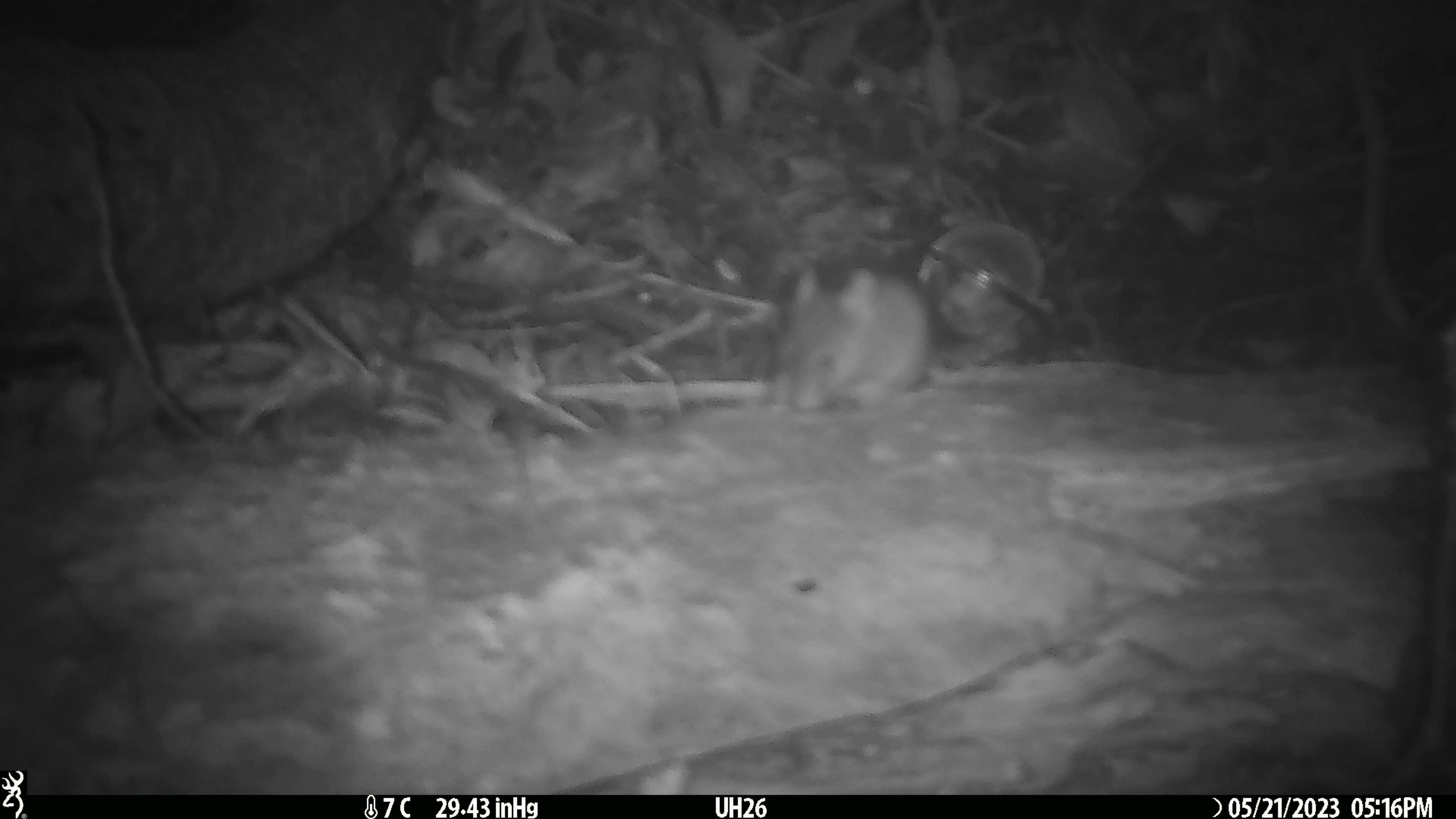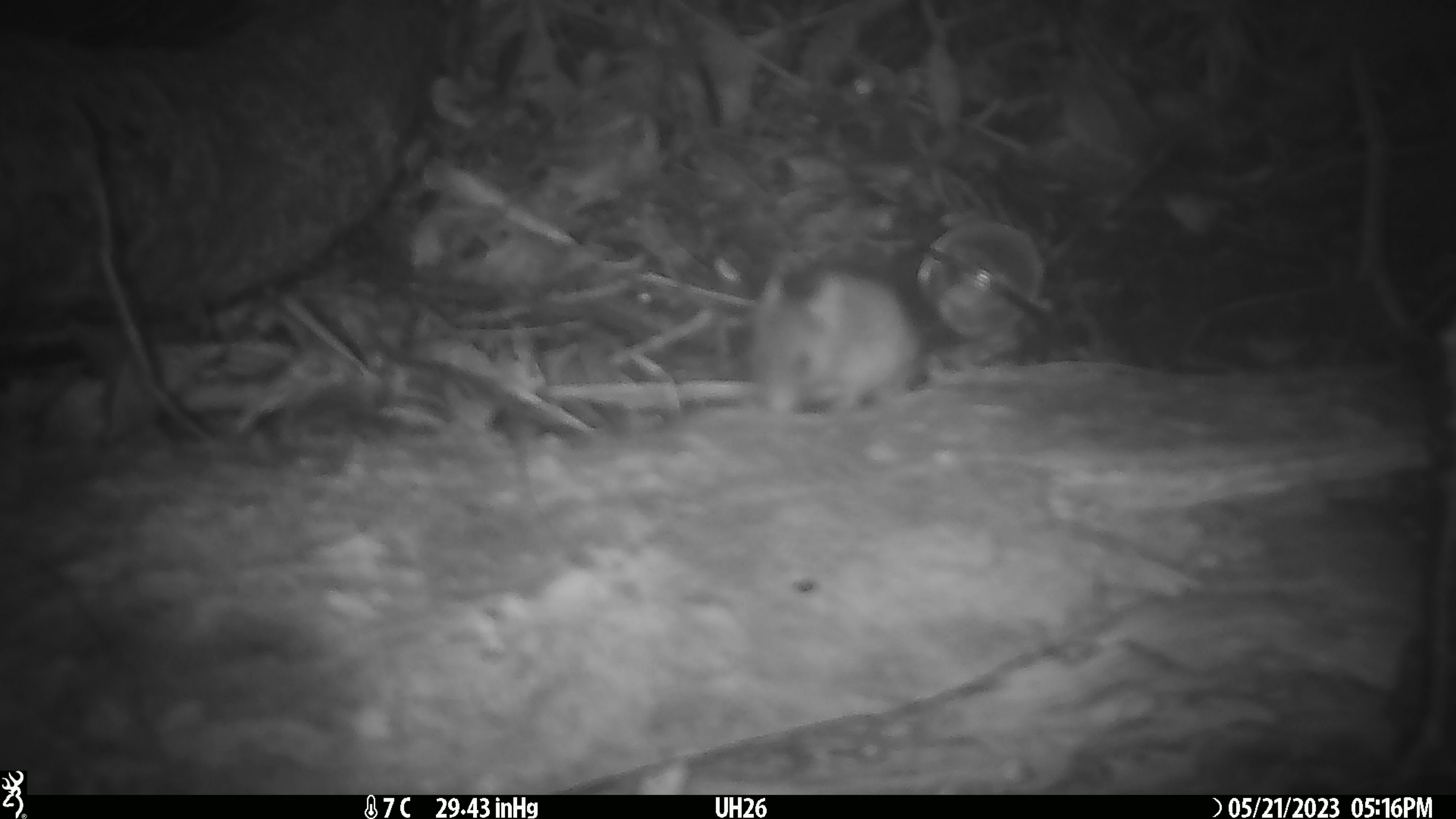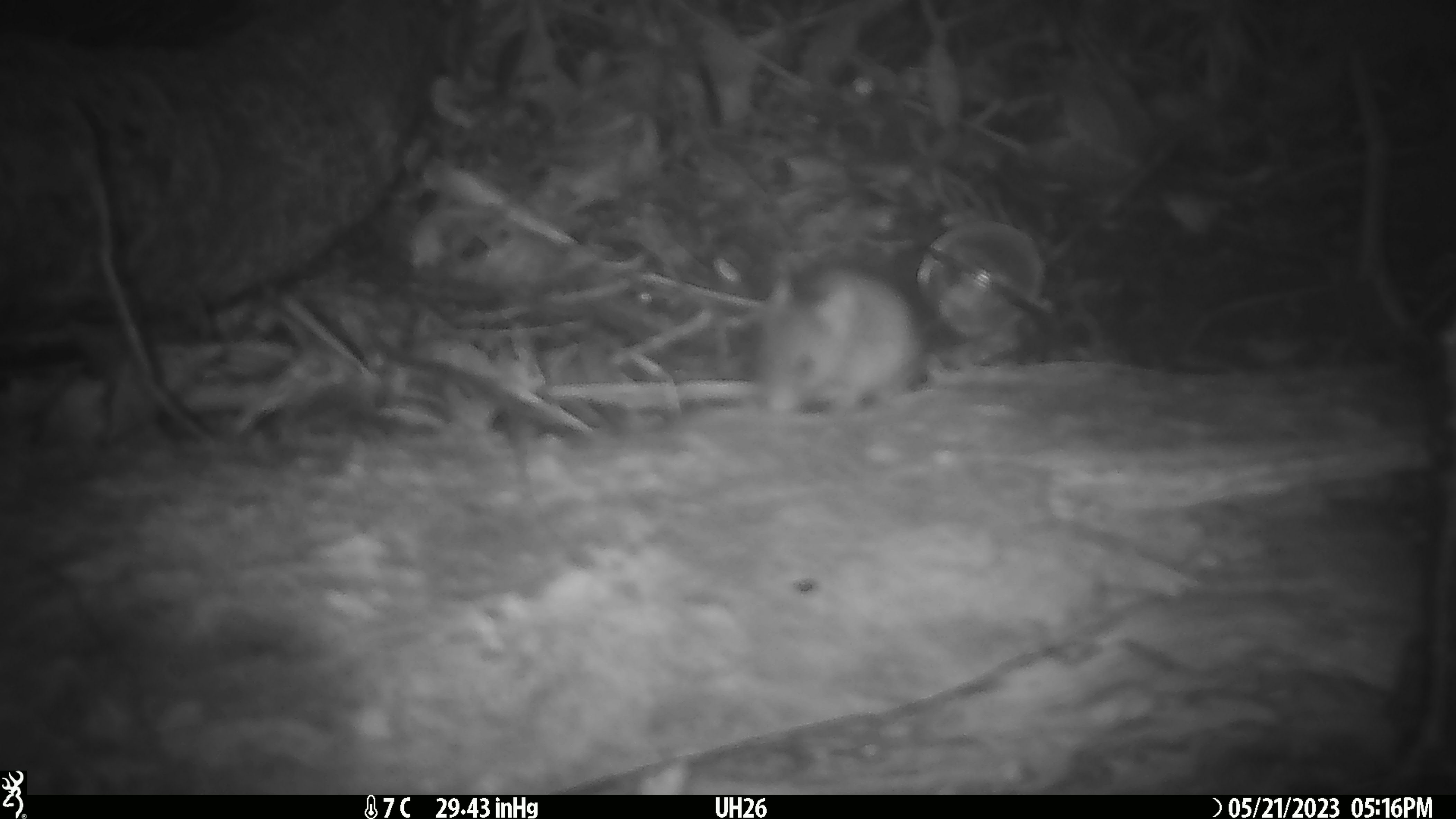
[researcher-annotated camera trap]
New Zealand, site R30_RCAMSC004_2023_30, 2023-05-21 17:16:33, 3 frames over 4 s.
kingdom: Animalia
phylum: Chordata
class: Mammalia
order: Rodentia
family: Muridae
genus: Mus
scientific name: Mus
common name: mouse